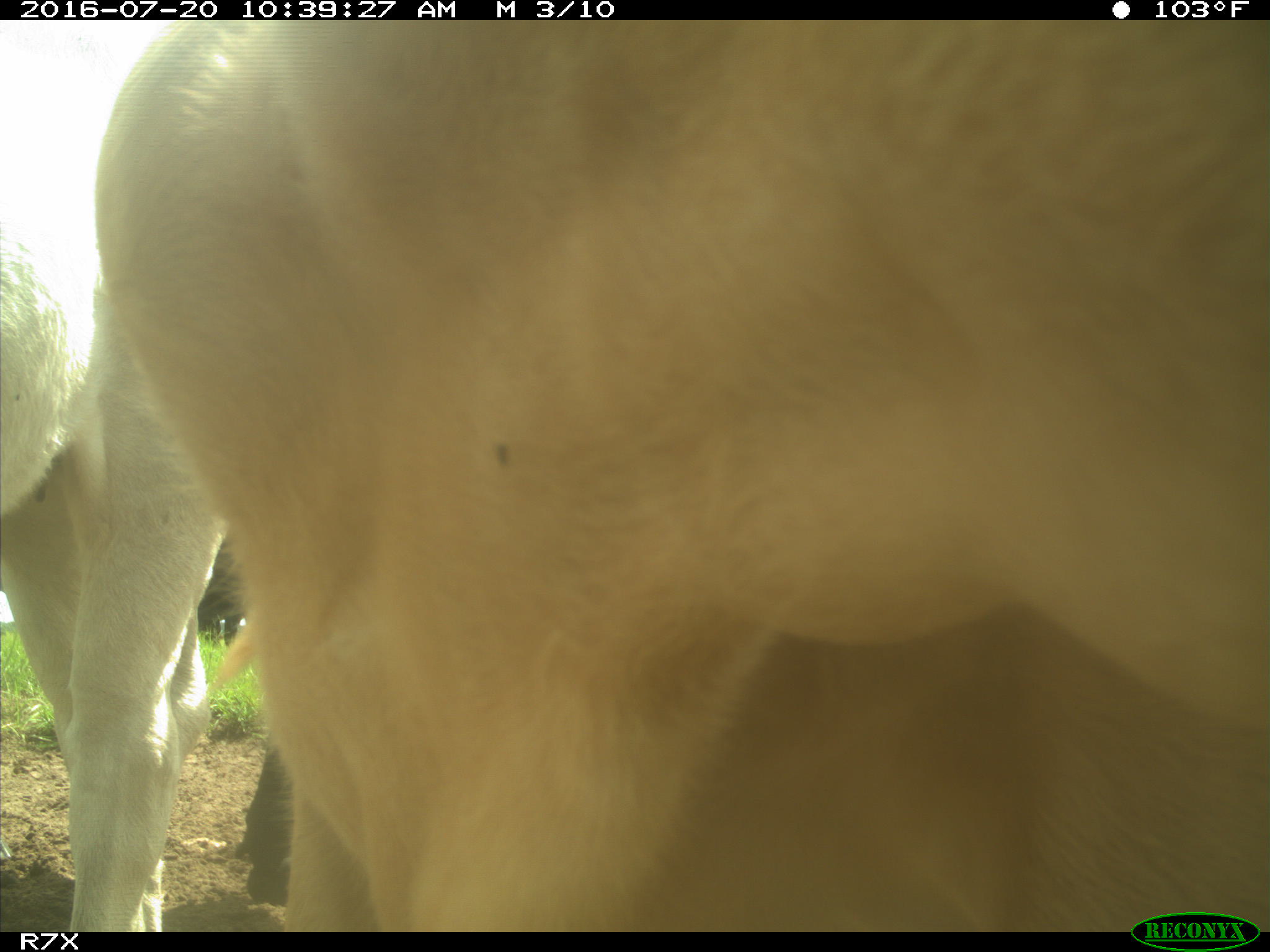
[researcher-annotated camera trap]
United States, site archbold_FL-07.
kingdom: Animalia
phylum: Chordata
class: Mammalia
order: Artiodactyla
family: Bovidae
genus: Bos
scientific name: Bos taurus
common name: domestic cow